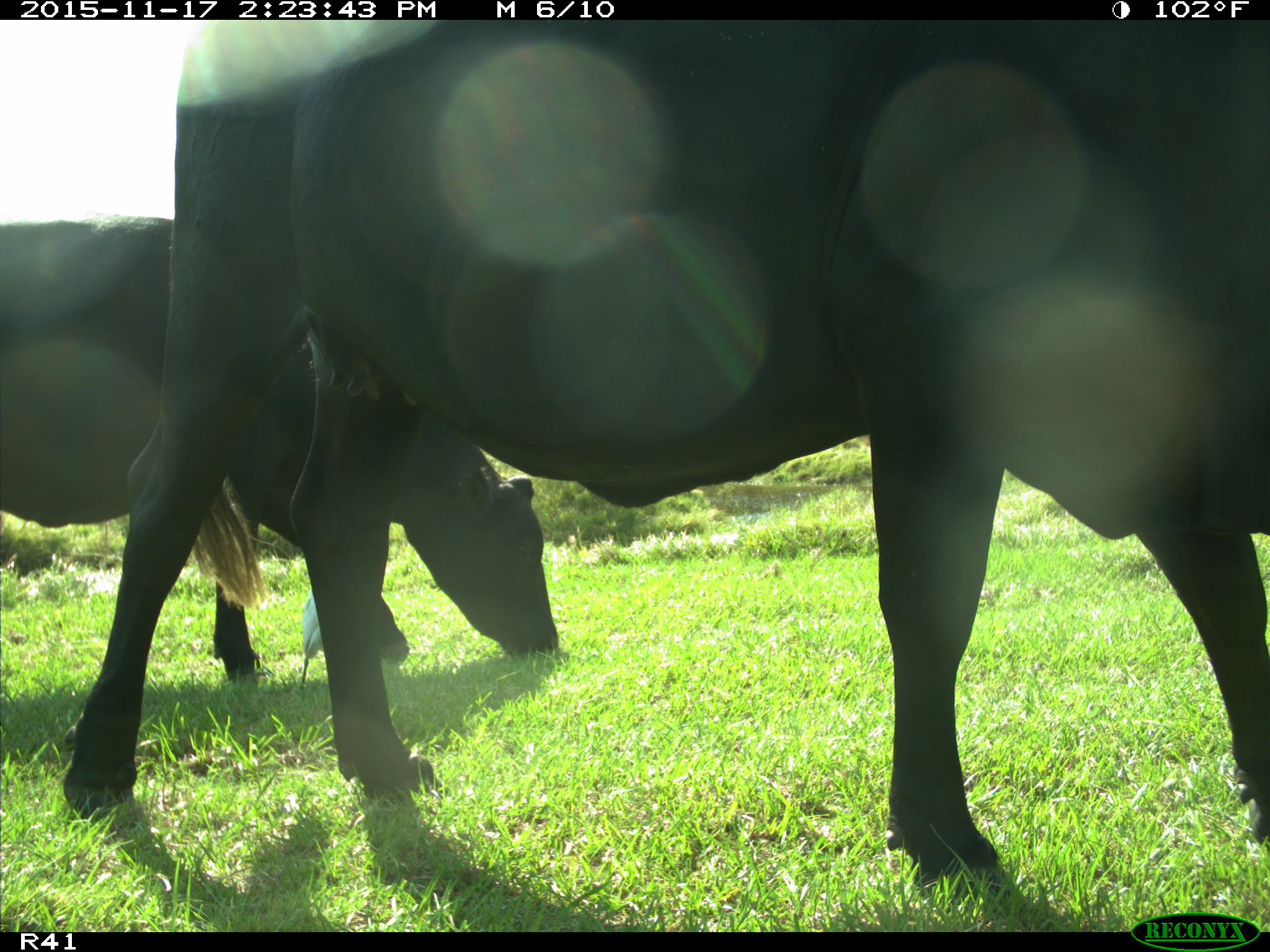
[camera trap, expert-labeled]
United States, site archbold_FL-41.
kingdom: Animalia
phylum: Chordata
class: Mammalia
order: Artiodactyla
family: Bovidae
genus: Bos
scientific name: Bos taurus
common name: domestic cow